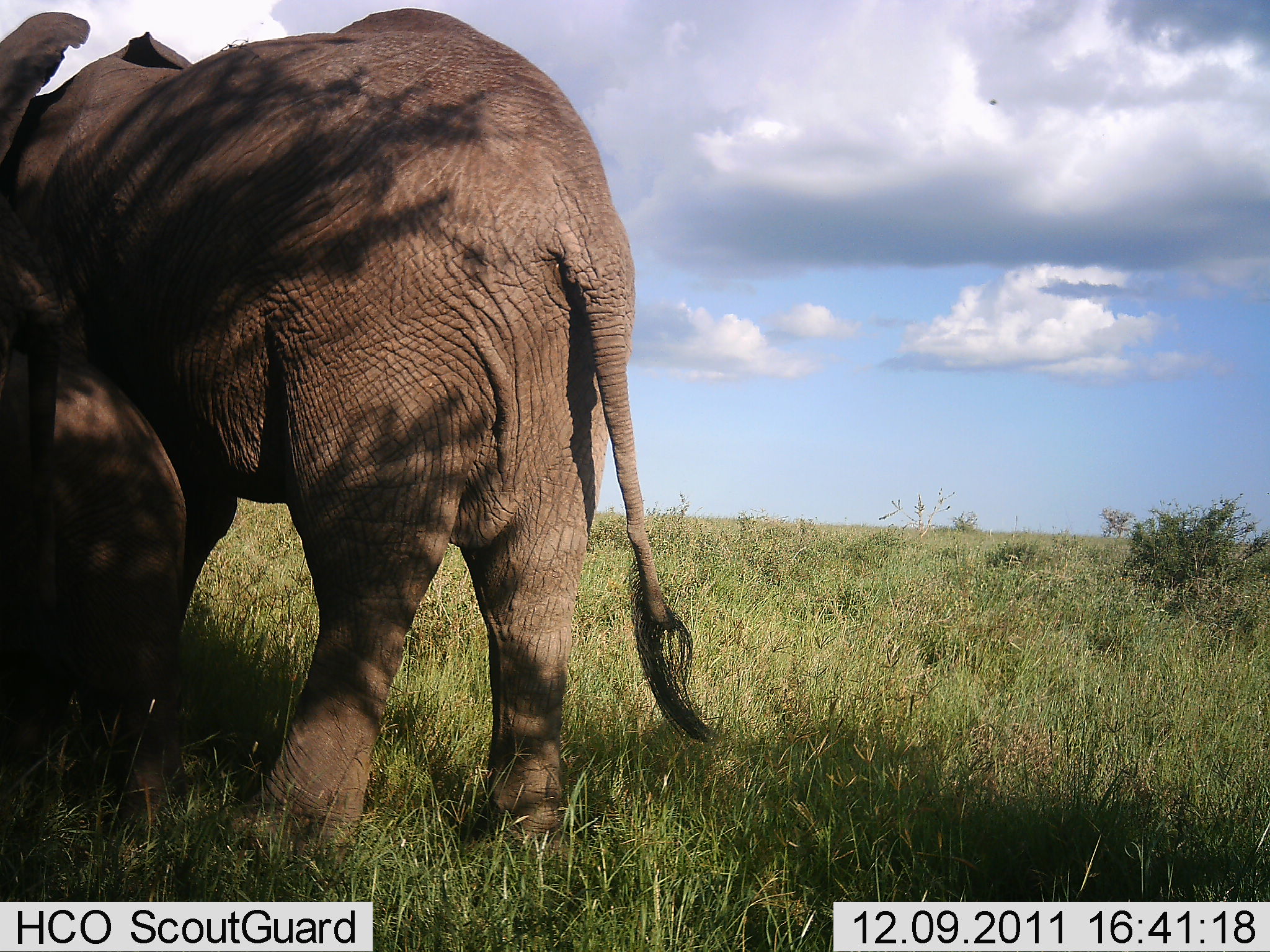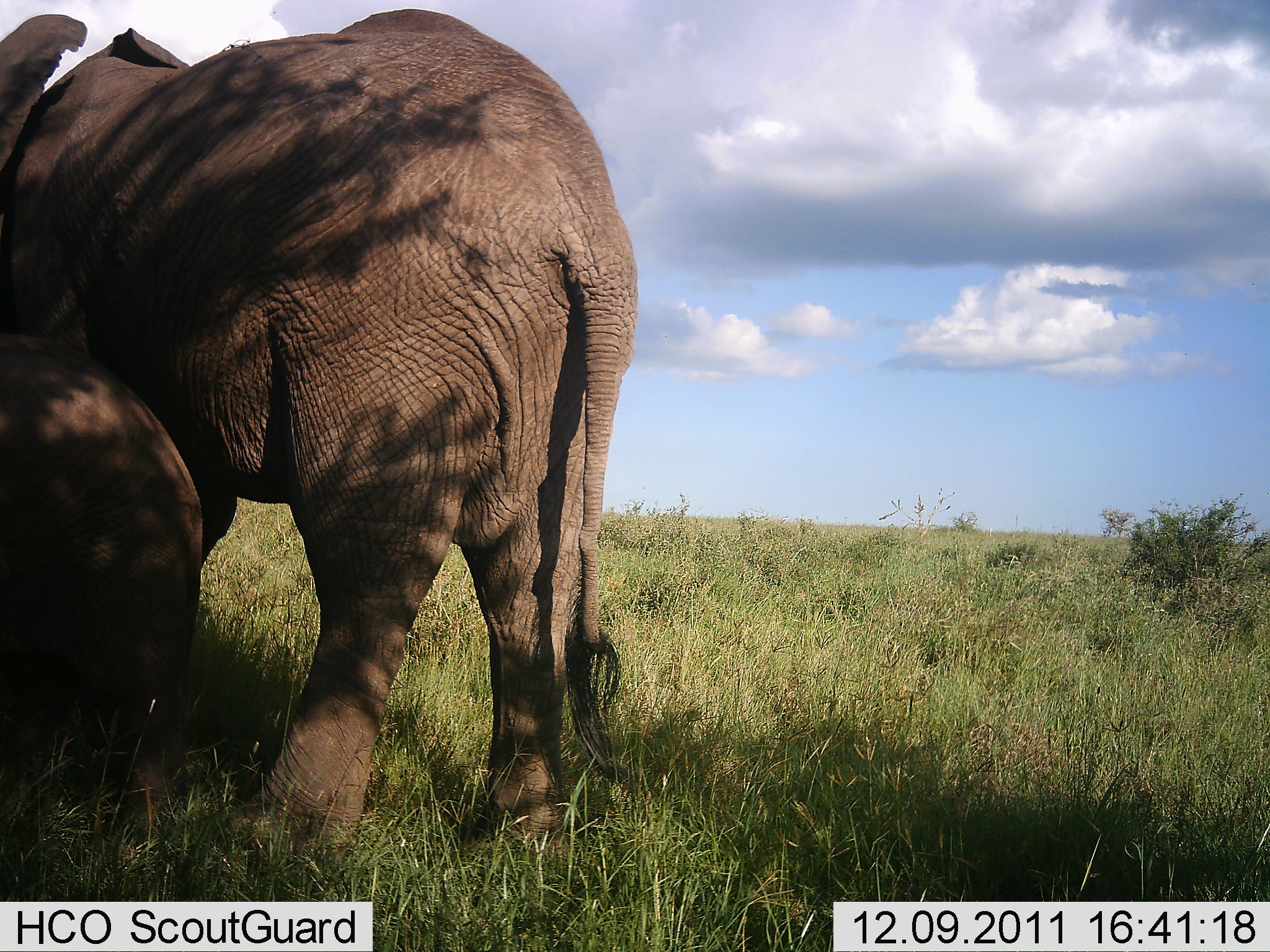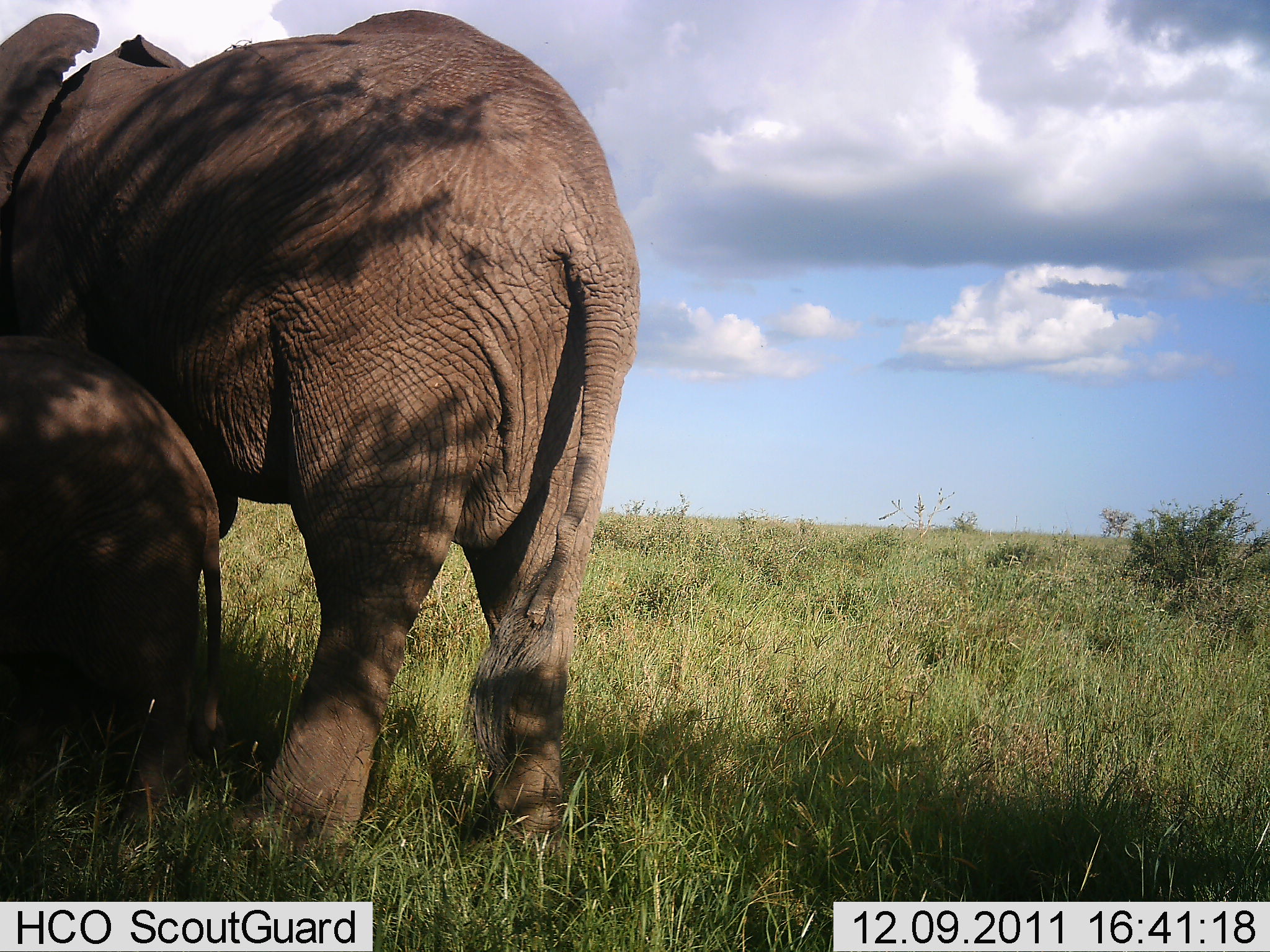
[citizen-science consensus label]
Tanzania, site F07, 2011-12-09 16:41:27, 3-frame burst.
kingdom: Animalia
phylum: Chordata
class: Mammalia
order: Proboscidea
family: Elephantidae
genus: Loxodonta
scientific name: Loxodonta africana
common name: african bush elephant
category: elephant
Elephant (african bush elephant) (Loxodonta africana), count 2. Behavior (volunteer vote fractions): standing 100%, resting 0%, moving 9%, interacting 0%. Young present (vote fraction): 73%. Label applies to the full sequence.